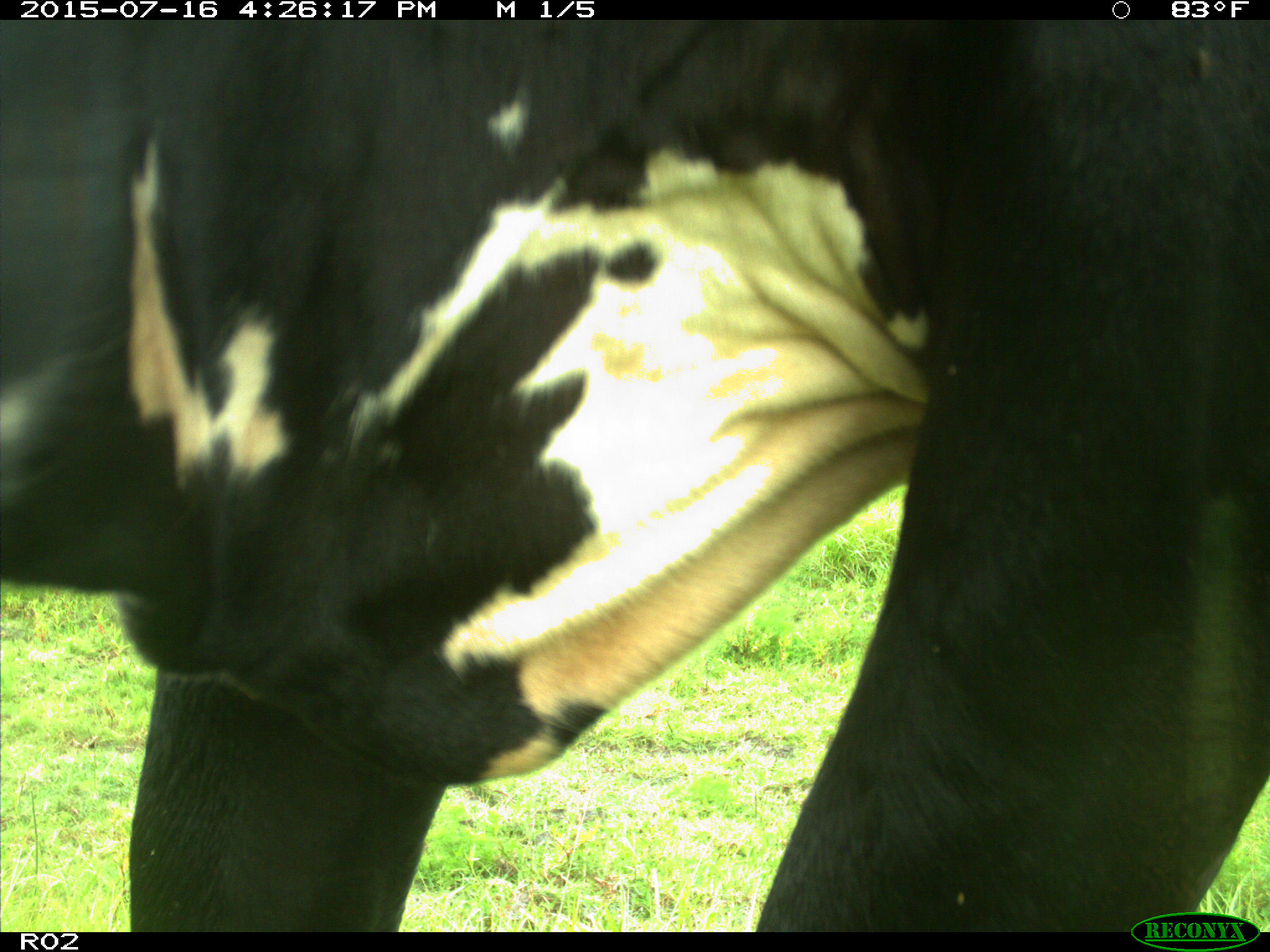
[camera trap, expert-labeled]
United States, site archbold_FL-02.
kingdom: Animalia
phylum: Chordata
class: Mammalia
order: Artiodactyla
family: Bovidae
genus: Bos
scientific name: Bos taurus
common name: domestic cow